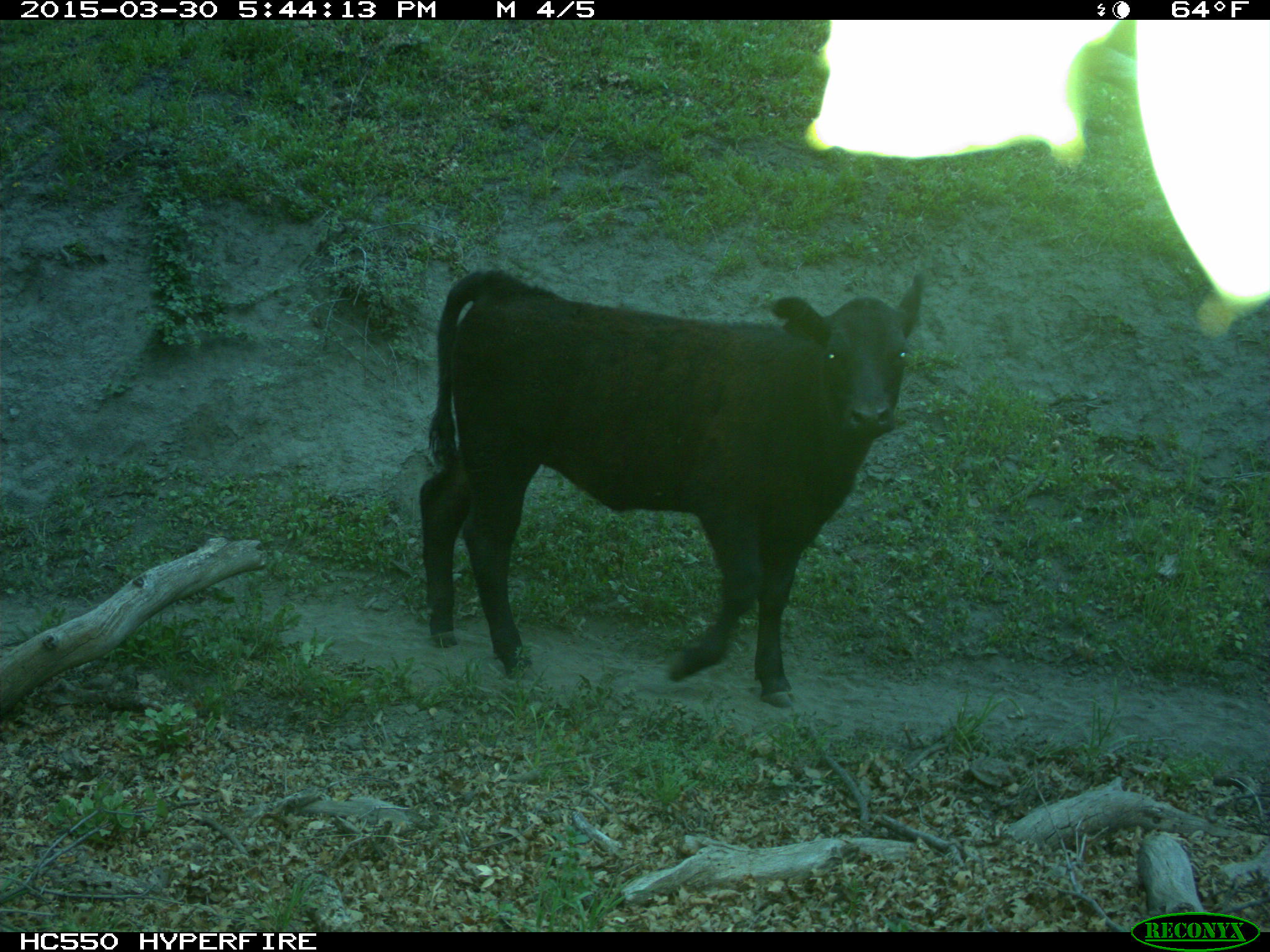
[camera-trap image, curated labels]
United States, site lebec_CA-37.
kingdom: Animalia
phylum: Chordata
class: Mammalia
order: Artiodactyla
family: Bovidae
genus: Bos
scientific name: Bos taurus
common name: domestic cow